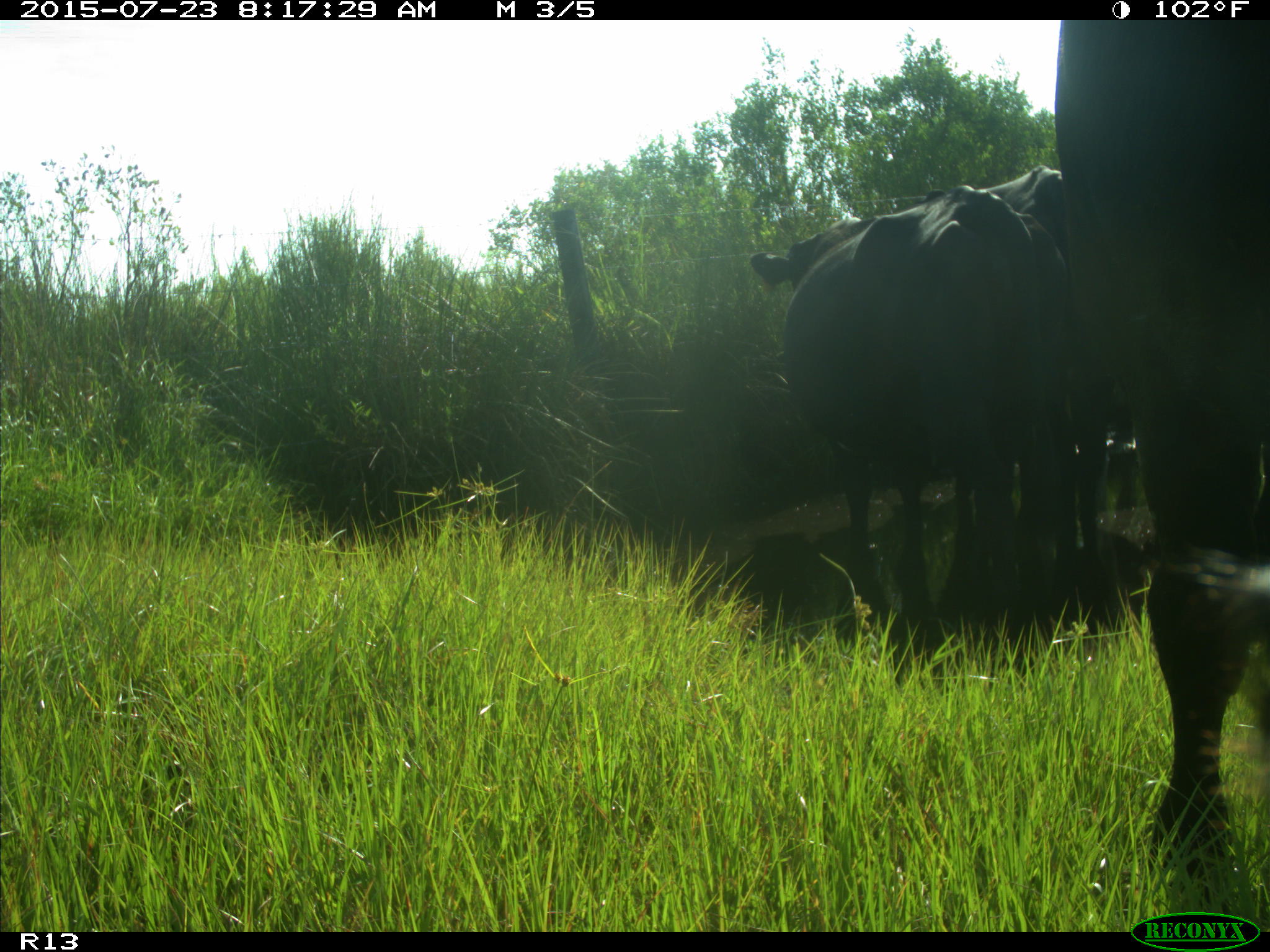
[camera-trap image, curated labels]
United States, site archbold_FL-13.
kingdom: Animalia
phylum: Chordata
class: Mammalia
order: Artiodactyla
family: Bovidae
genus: Bos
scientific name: Bos taurus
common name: domestic cow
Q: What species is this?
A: Bos taurus (domestic cow).